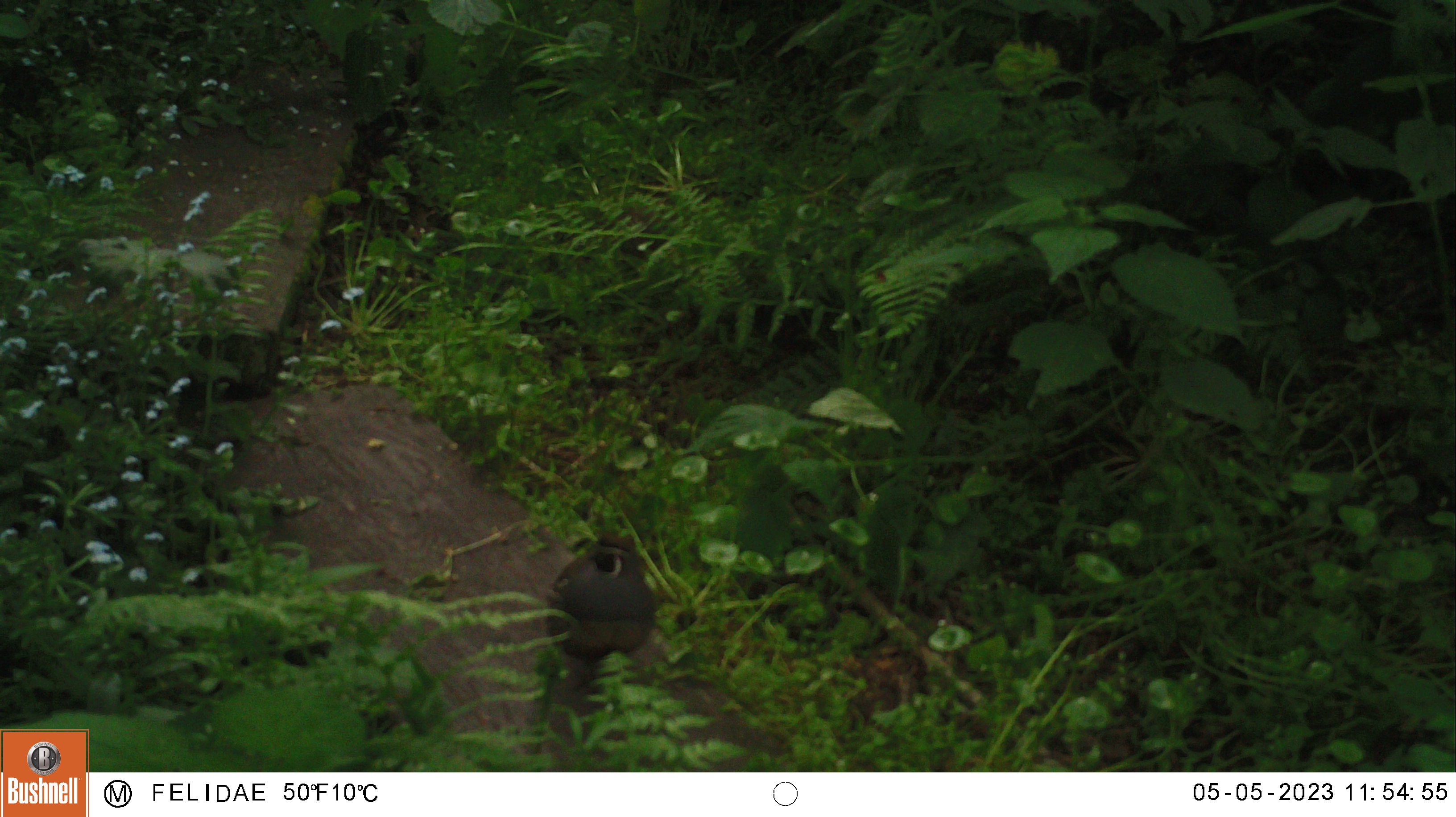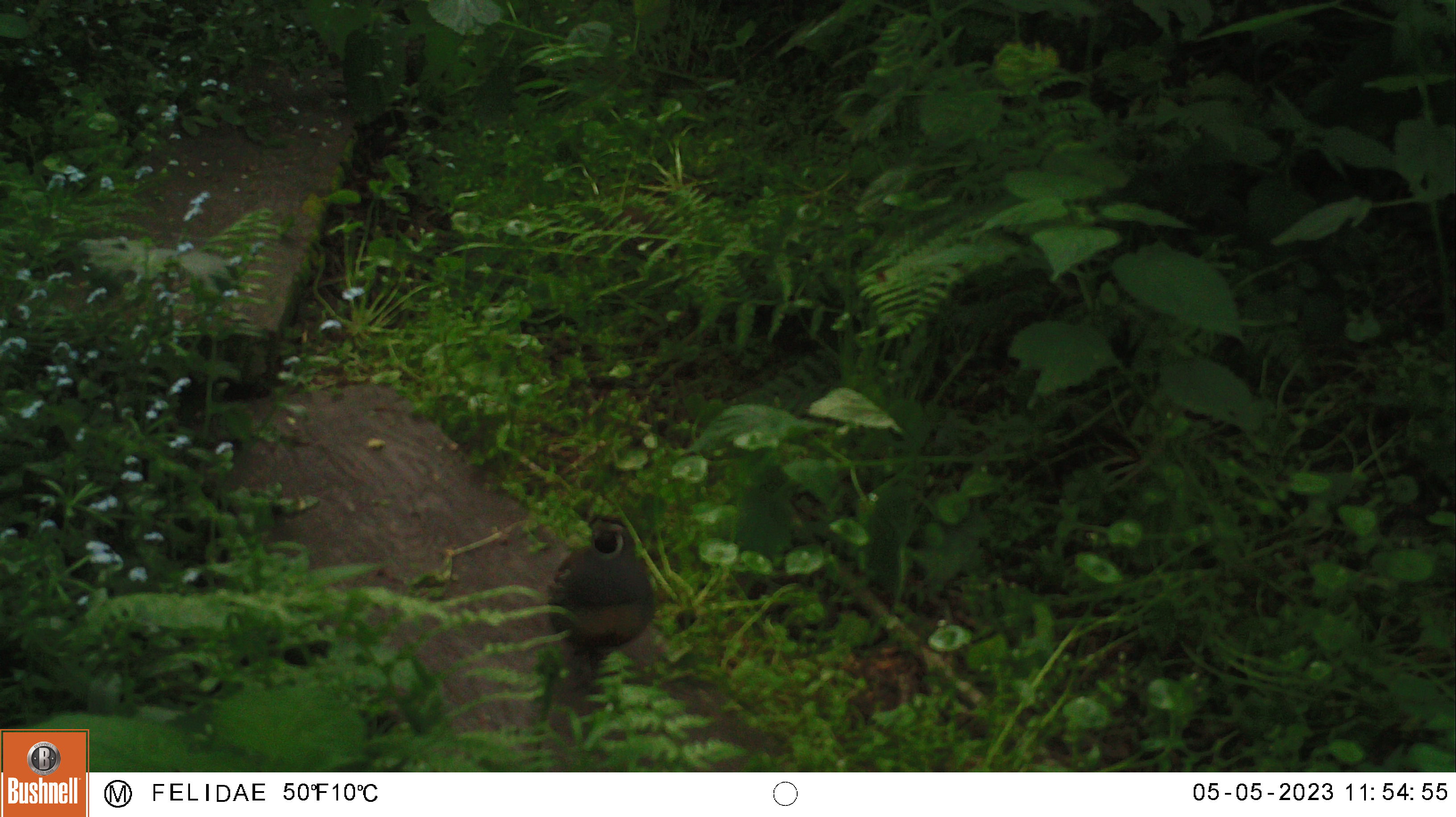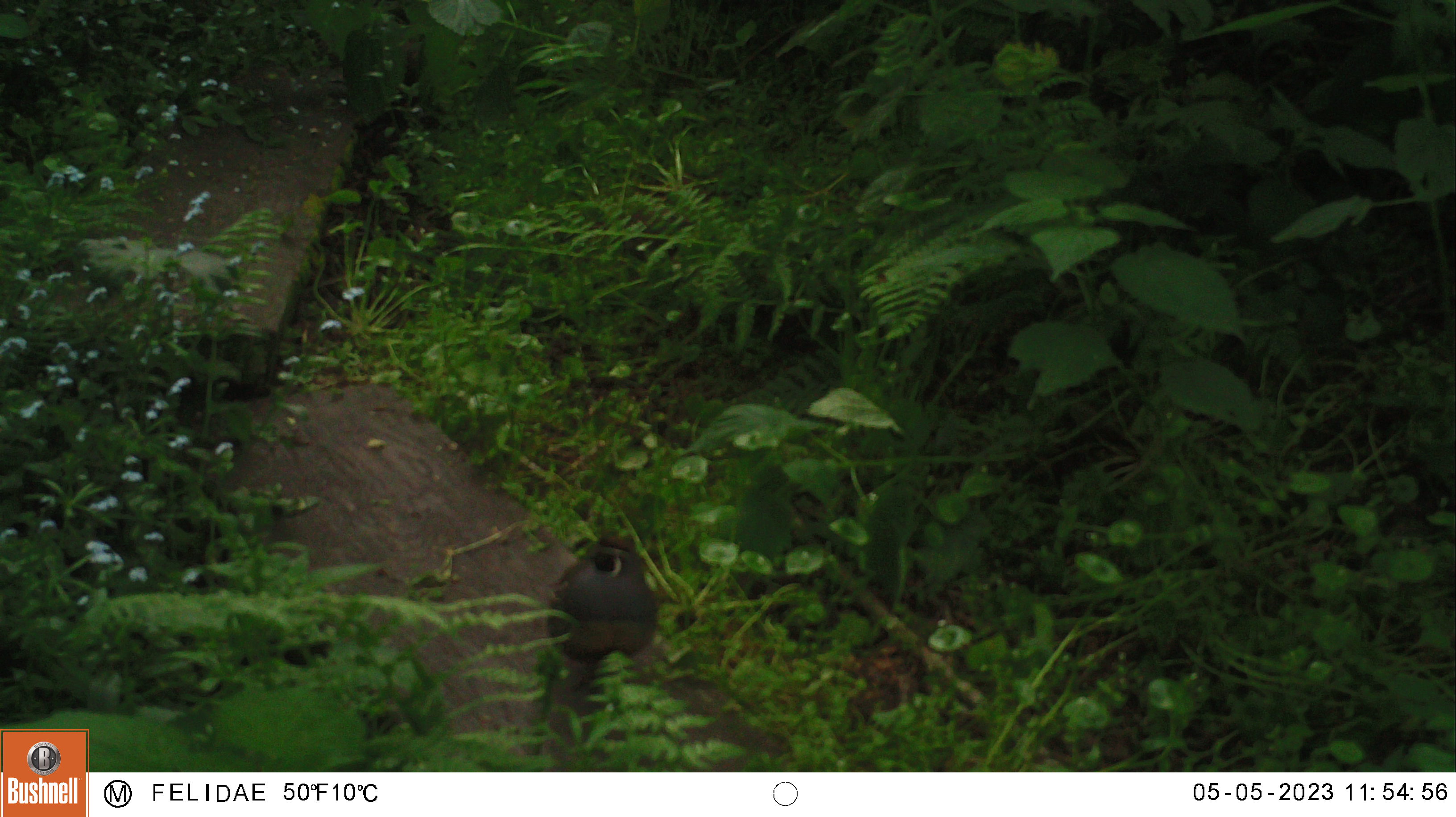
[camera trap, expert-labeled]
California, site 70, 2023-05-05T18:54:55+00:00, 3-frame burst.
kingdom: Animalia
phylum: Chordata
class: Aves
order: Galliformes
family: Odontophoridae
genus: Callipepla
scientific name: Callipepla californica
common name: california quail